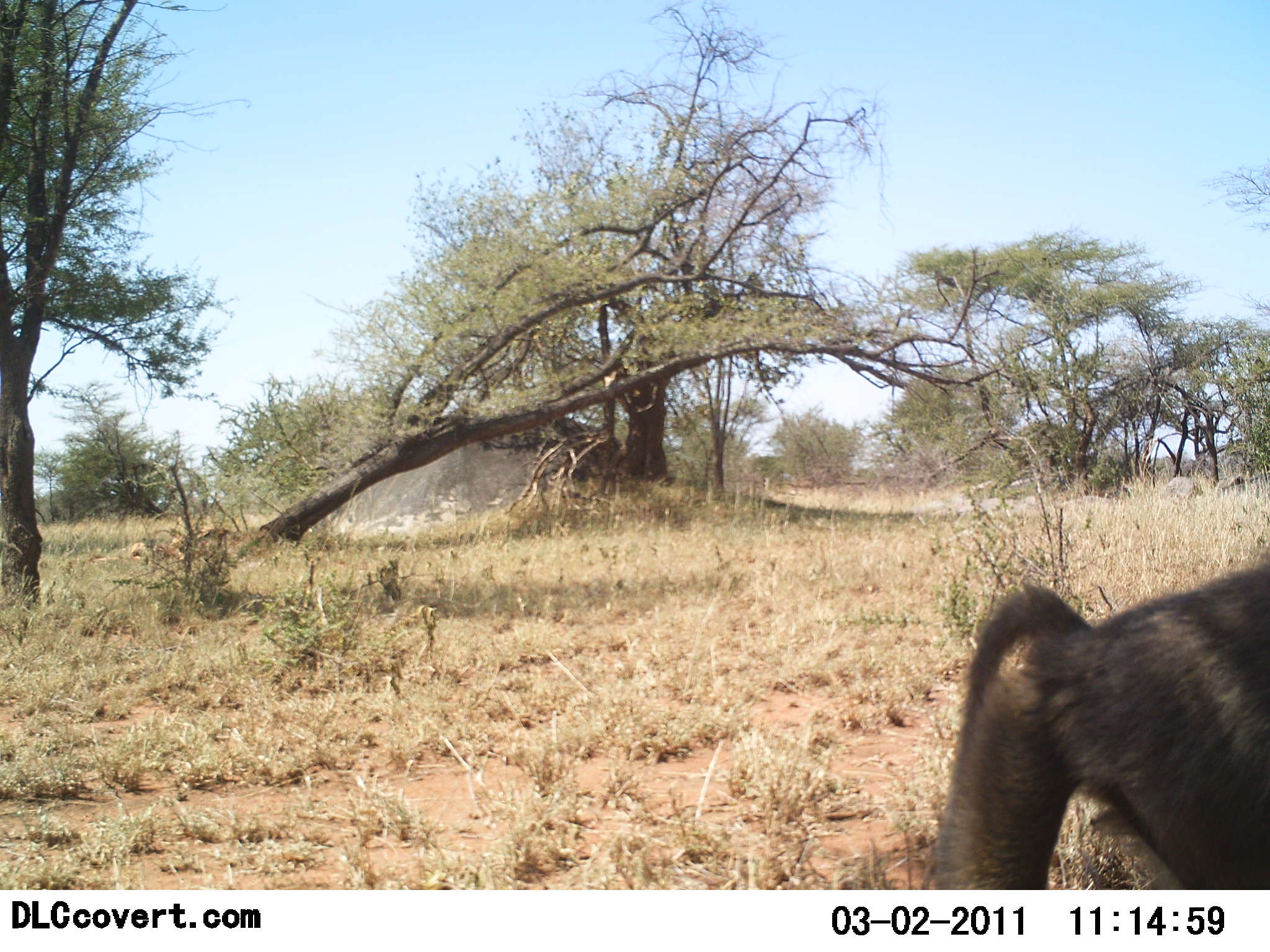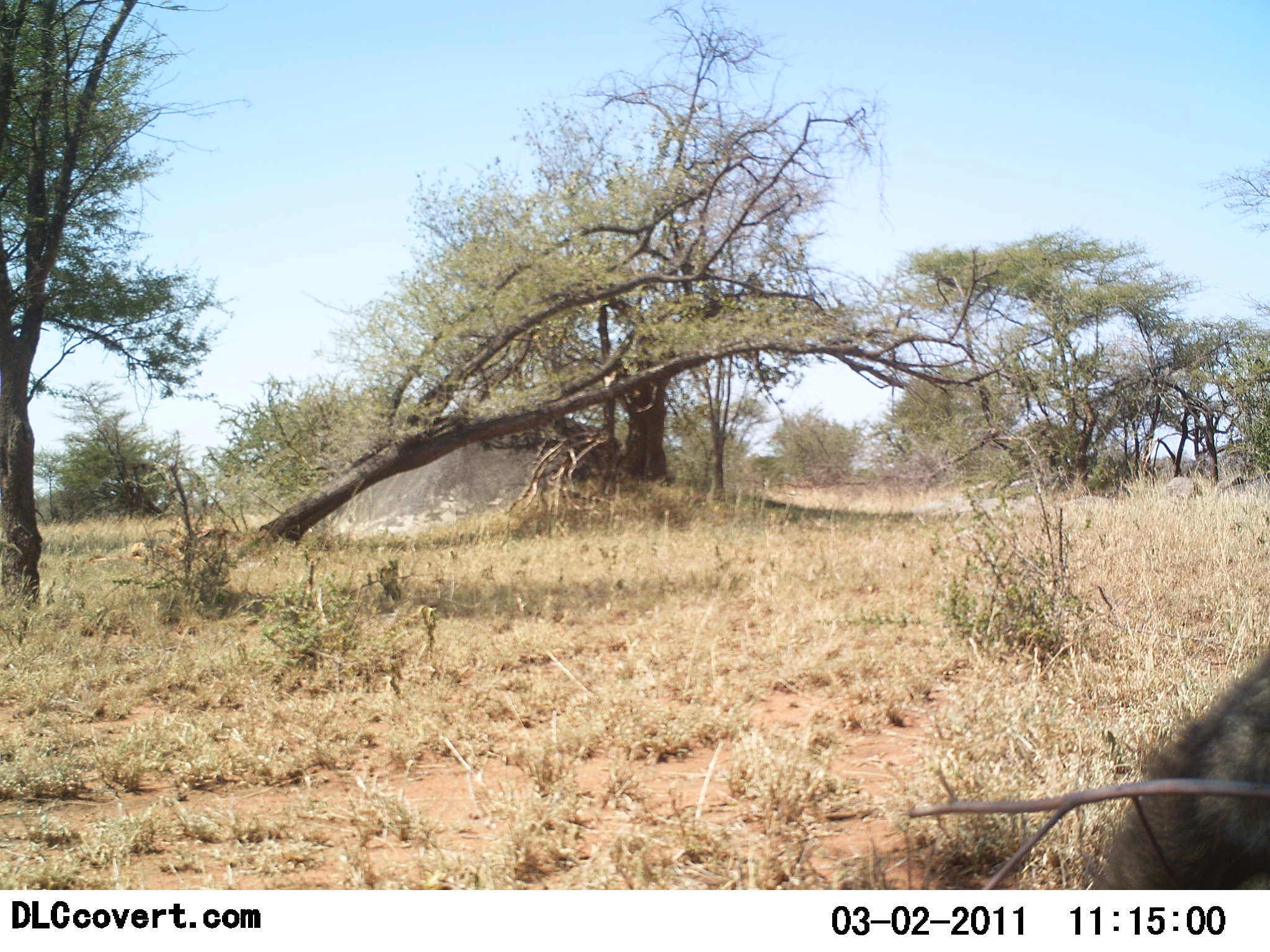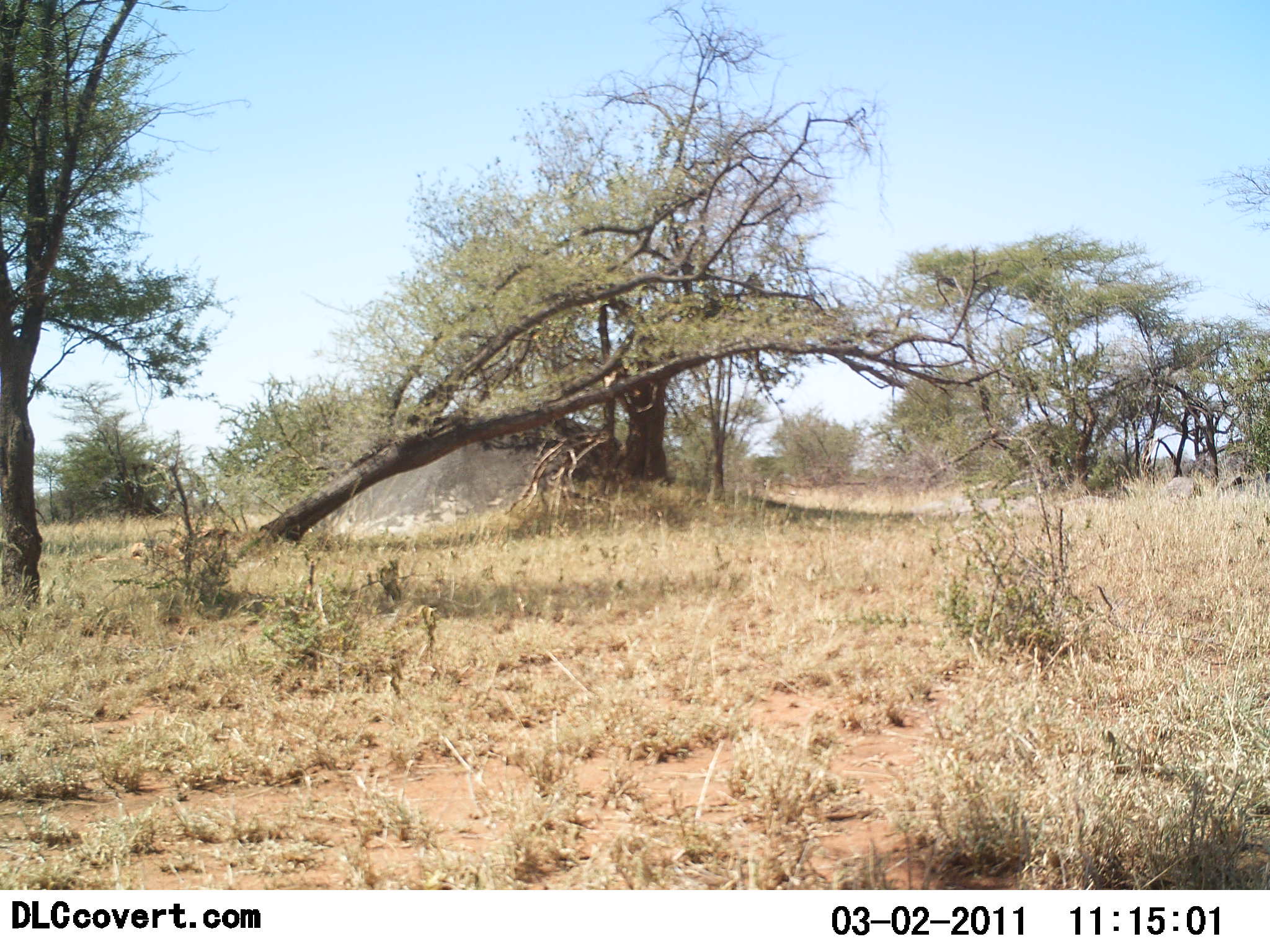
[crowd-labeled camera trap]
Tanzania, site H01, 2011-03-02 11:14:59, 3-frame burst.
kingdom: Animalia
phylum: Chordata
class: Mammalia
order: Primates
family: Cercopithecidae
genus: Papio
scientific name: Papio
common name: baboon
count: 1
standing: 12%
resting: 0%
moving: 88%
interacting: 0%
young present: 0%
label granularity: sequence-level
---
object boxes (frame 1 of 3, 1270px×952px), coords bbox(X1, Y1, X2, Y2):
animal: bbox(925, 547, 1270, 889)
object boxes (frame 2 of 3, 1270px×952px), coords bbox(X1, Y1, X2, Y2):
animal: bbox(1075, 645, 1270, 891)